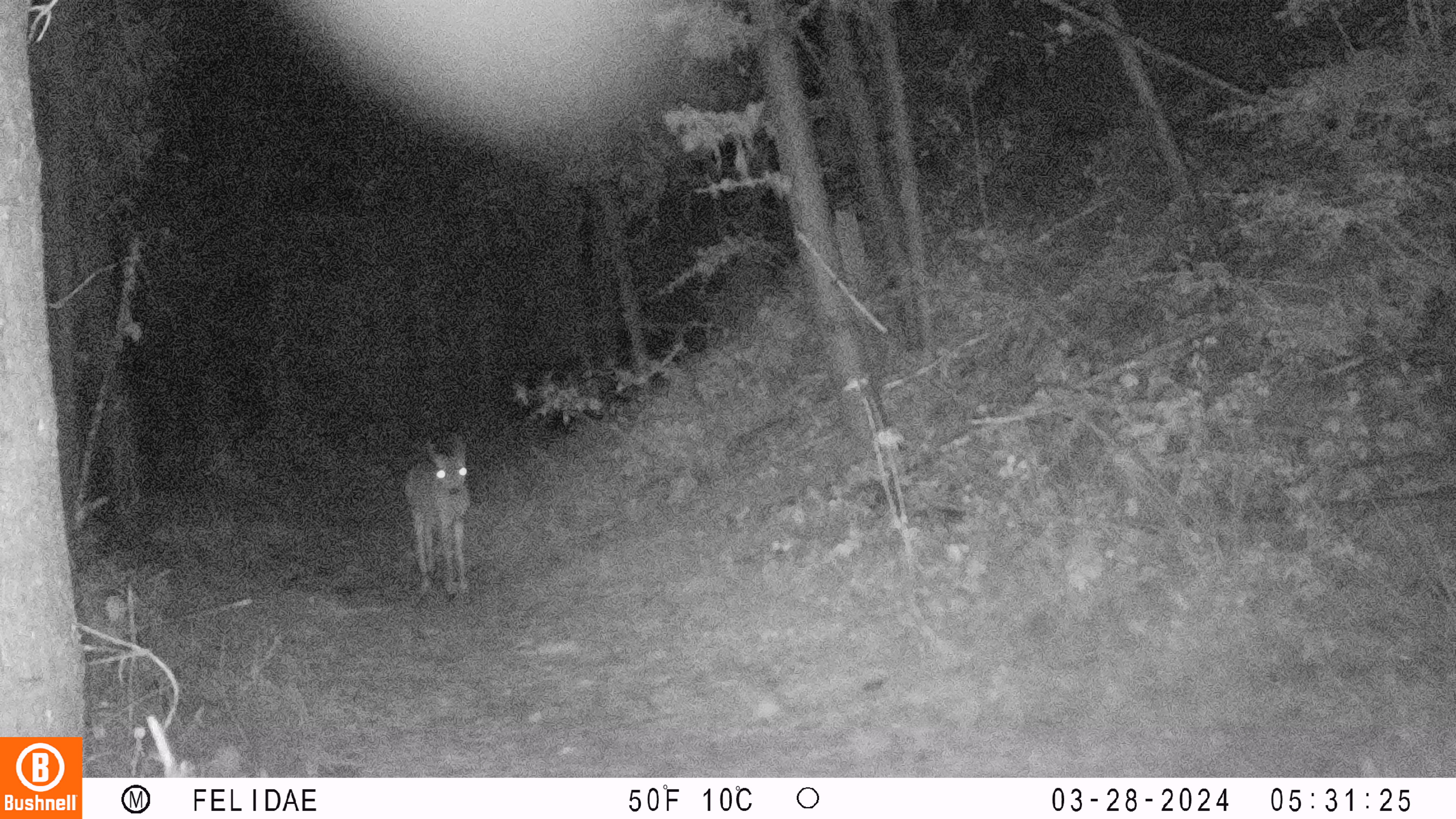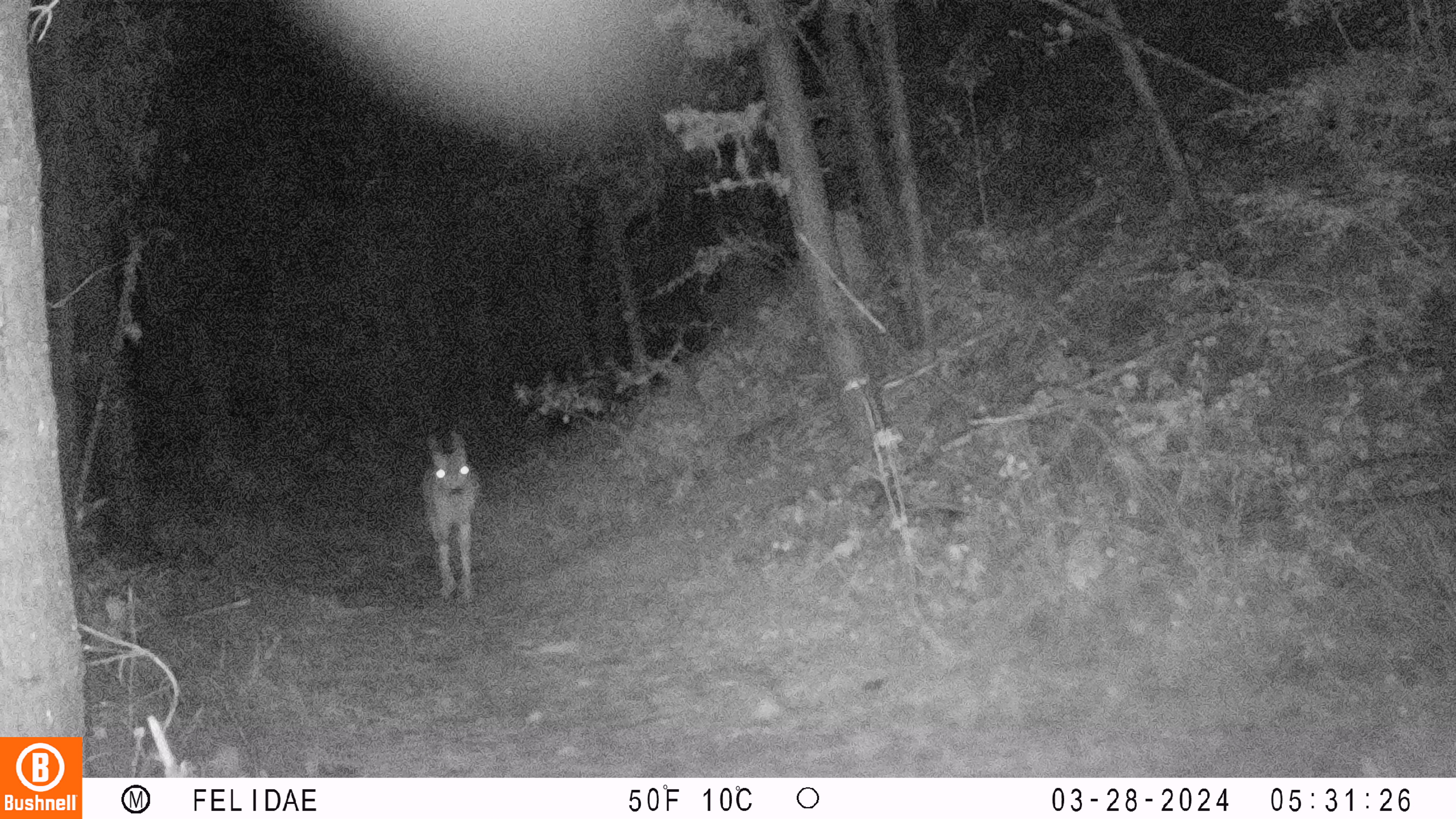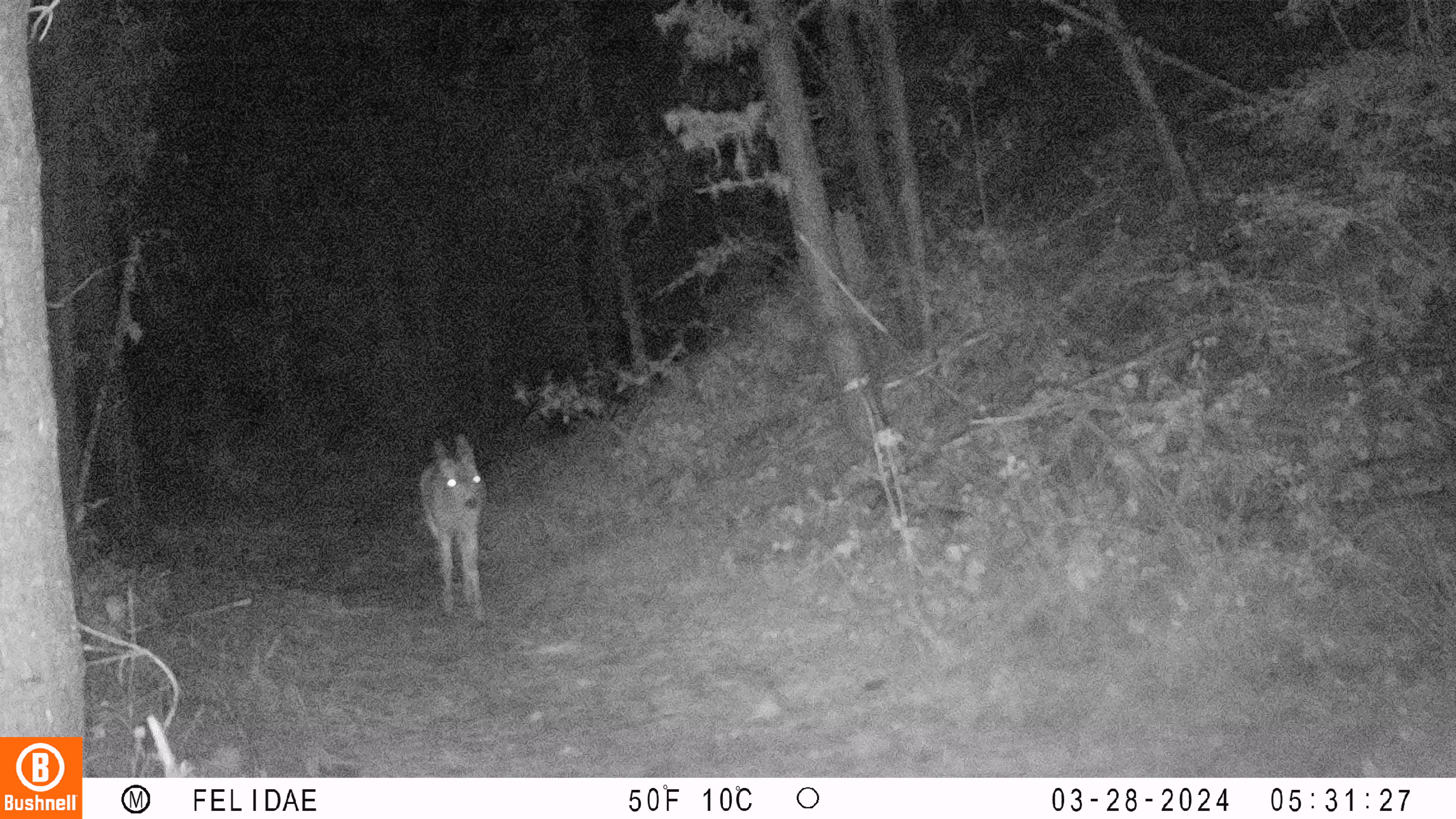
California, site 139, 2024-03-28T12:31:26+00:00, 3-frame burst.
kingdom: Animalia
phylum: Chordata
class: Mammalia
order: Artiodactyla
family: Cervidae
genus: Odocoileus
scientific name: Odocoileus hemionus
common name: mule deer